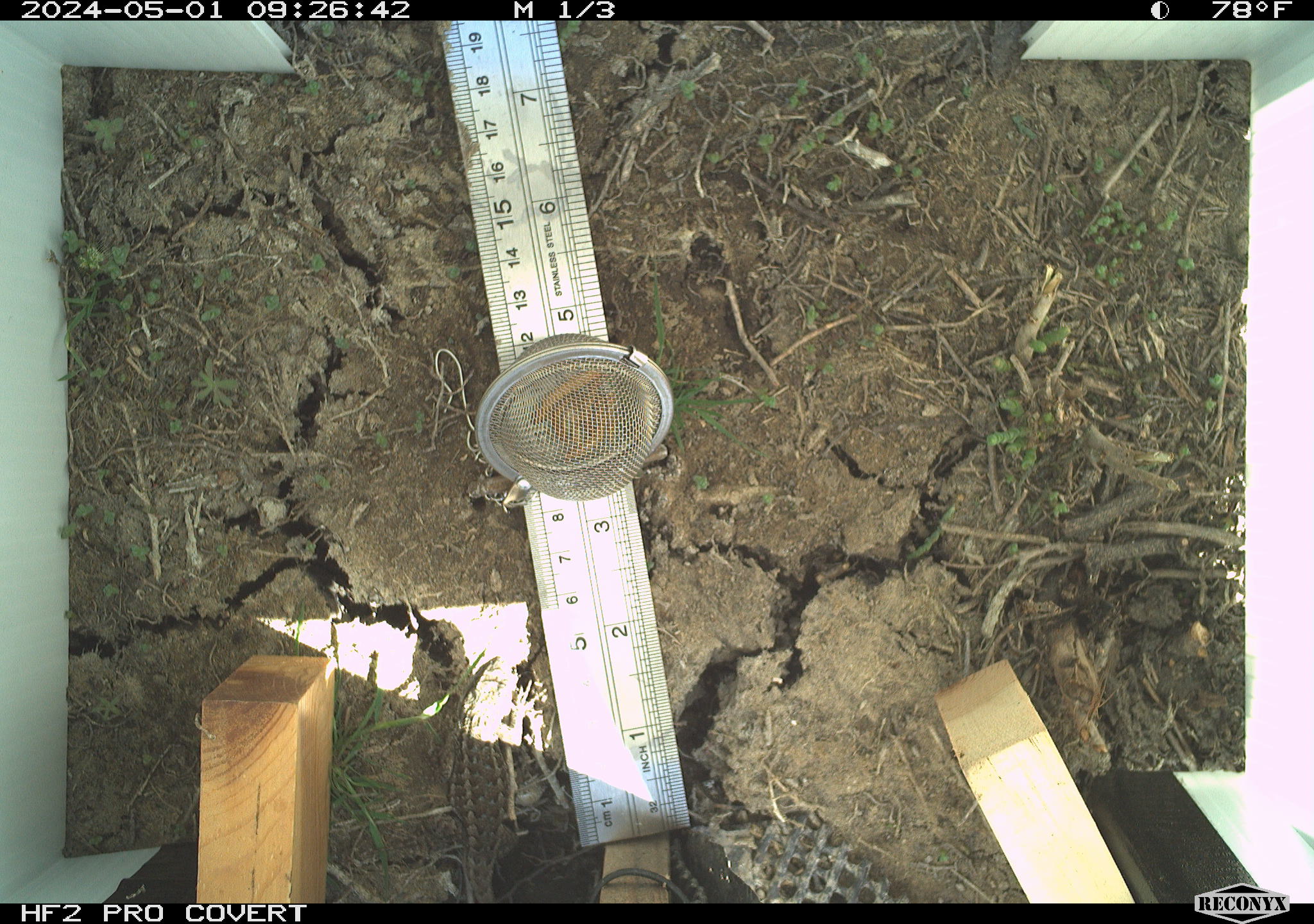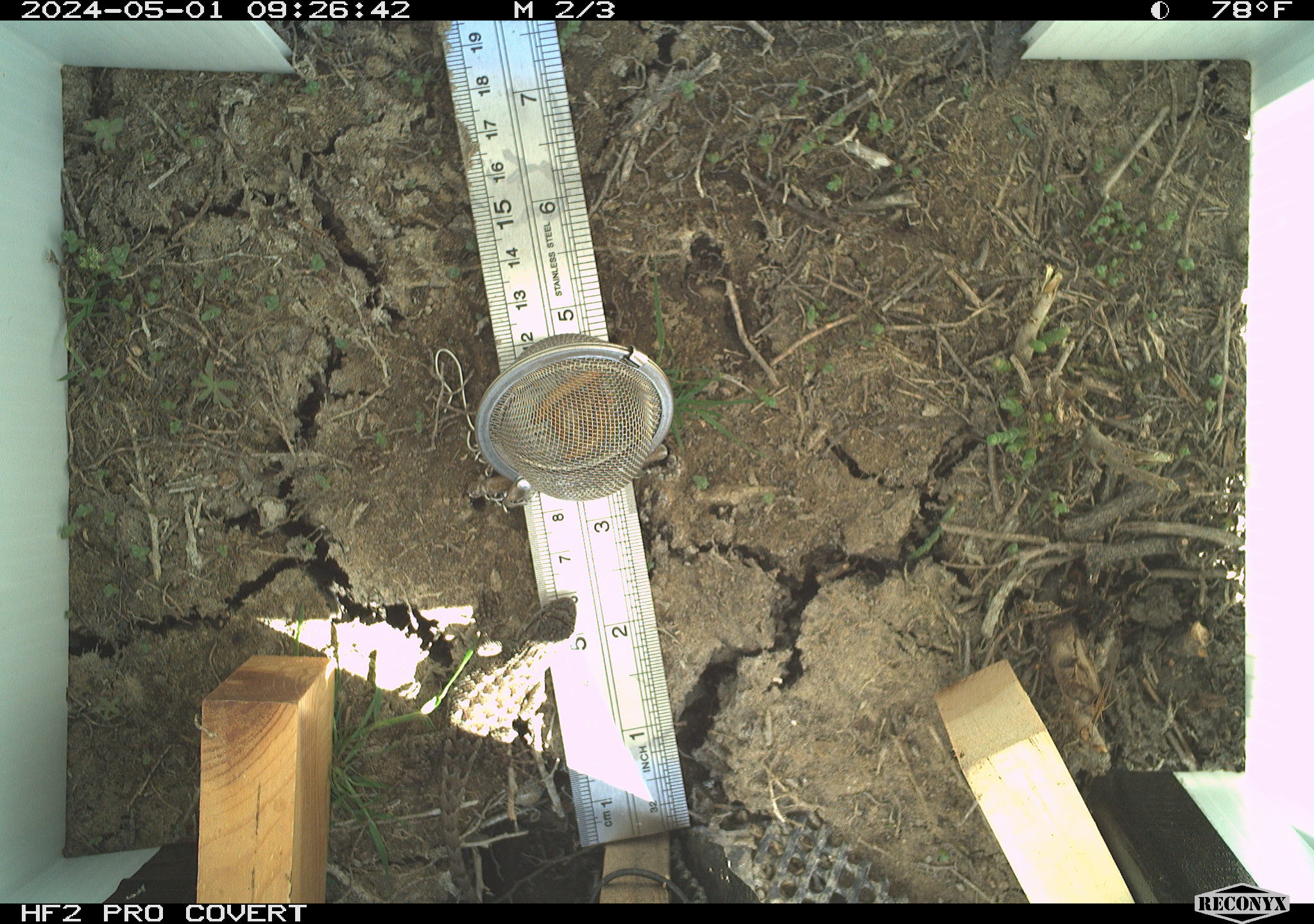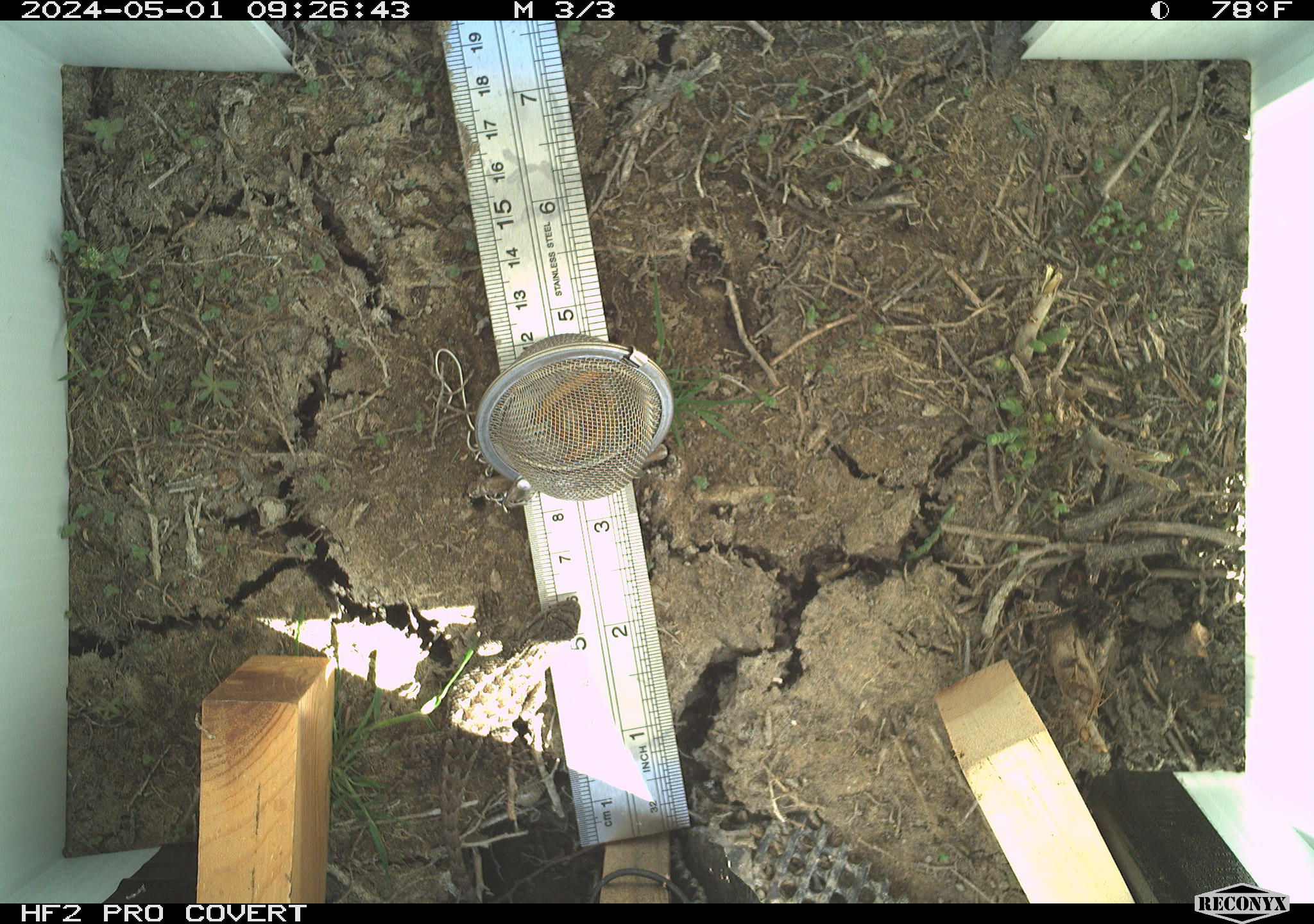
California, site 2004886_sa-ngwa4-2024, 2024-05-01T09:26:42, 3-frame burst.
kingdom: Animalia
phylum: Chordata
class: Reptilia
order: Squamata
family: Phrynosomatidae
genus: Sceloporus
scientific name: Sceloporus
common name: spiny lizards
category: sceloporus species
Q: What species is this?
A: Sceloporus species (spiny lizards) (Sceloporus).